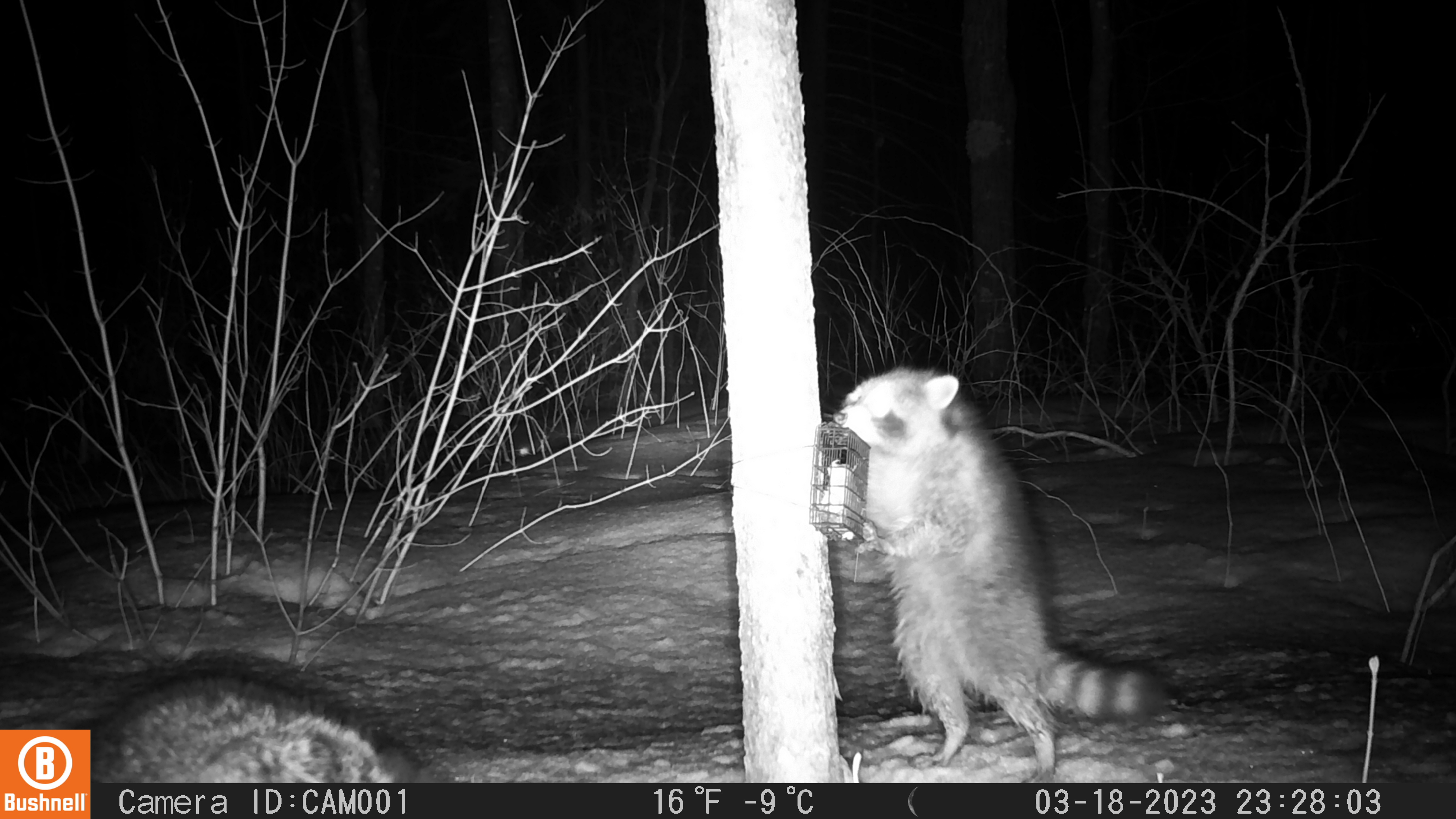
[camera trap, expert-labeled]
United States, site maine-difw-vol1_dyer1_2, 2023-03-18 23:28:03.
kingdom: Animalia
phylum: Chordata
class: Mammalia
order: Carnivora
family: Procyonidae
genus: Procyon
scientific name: Procyon lotor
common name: raccoon